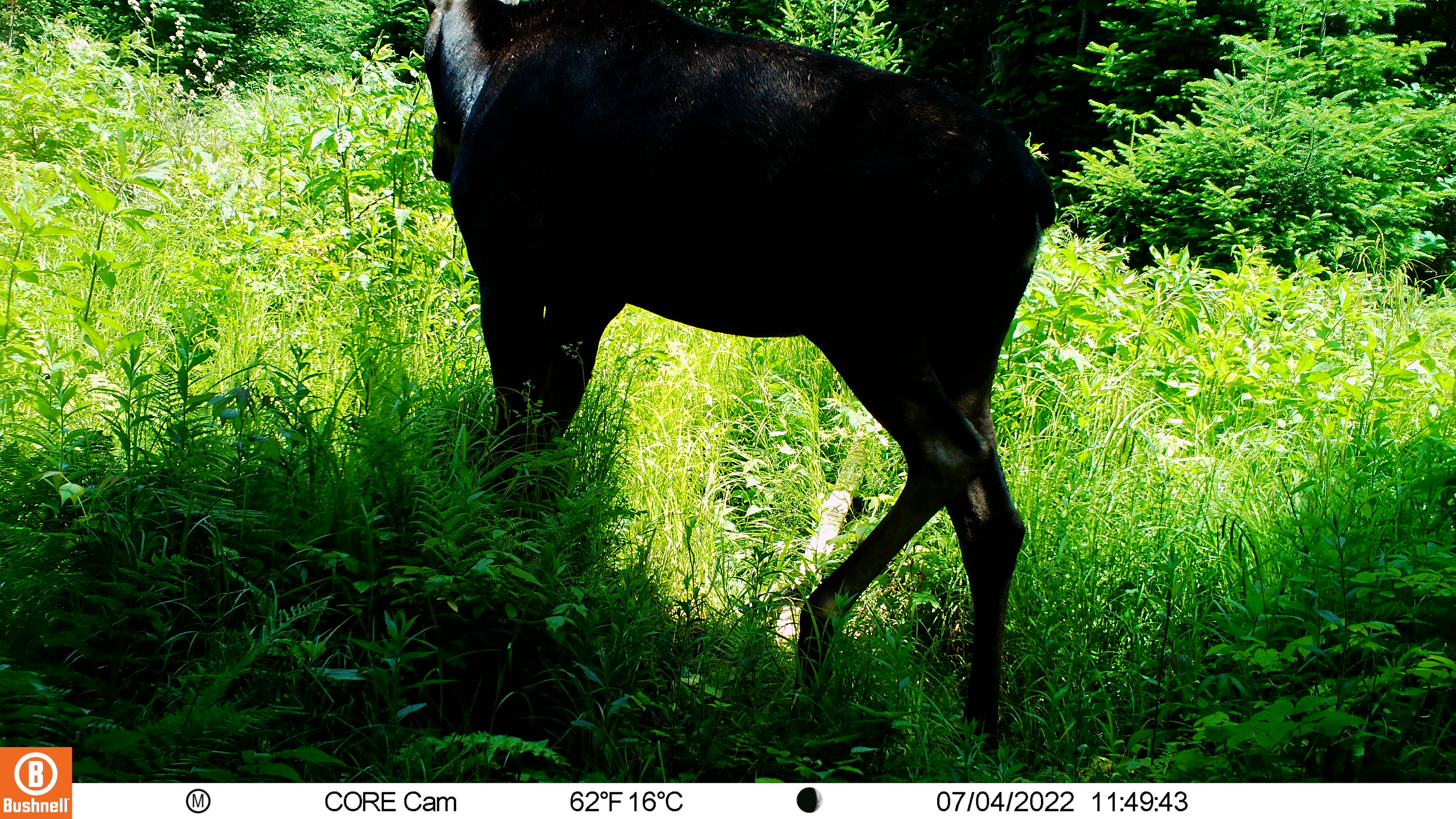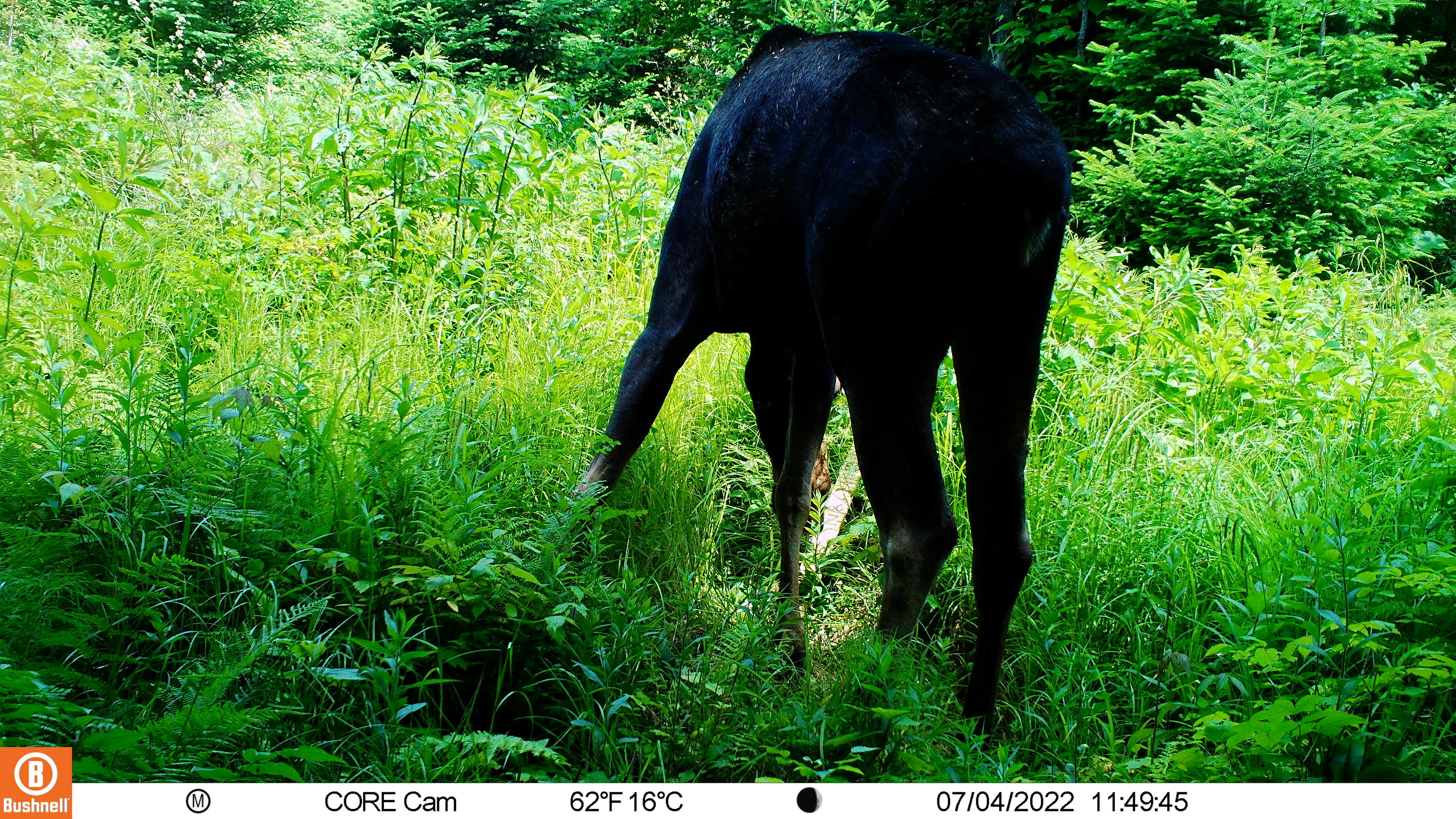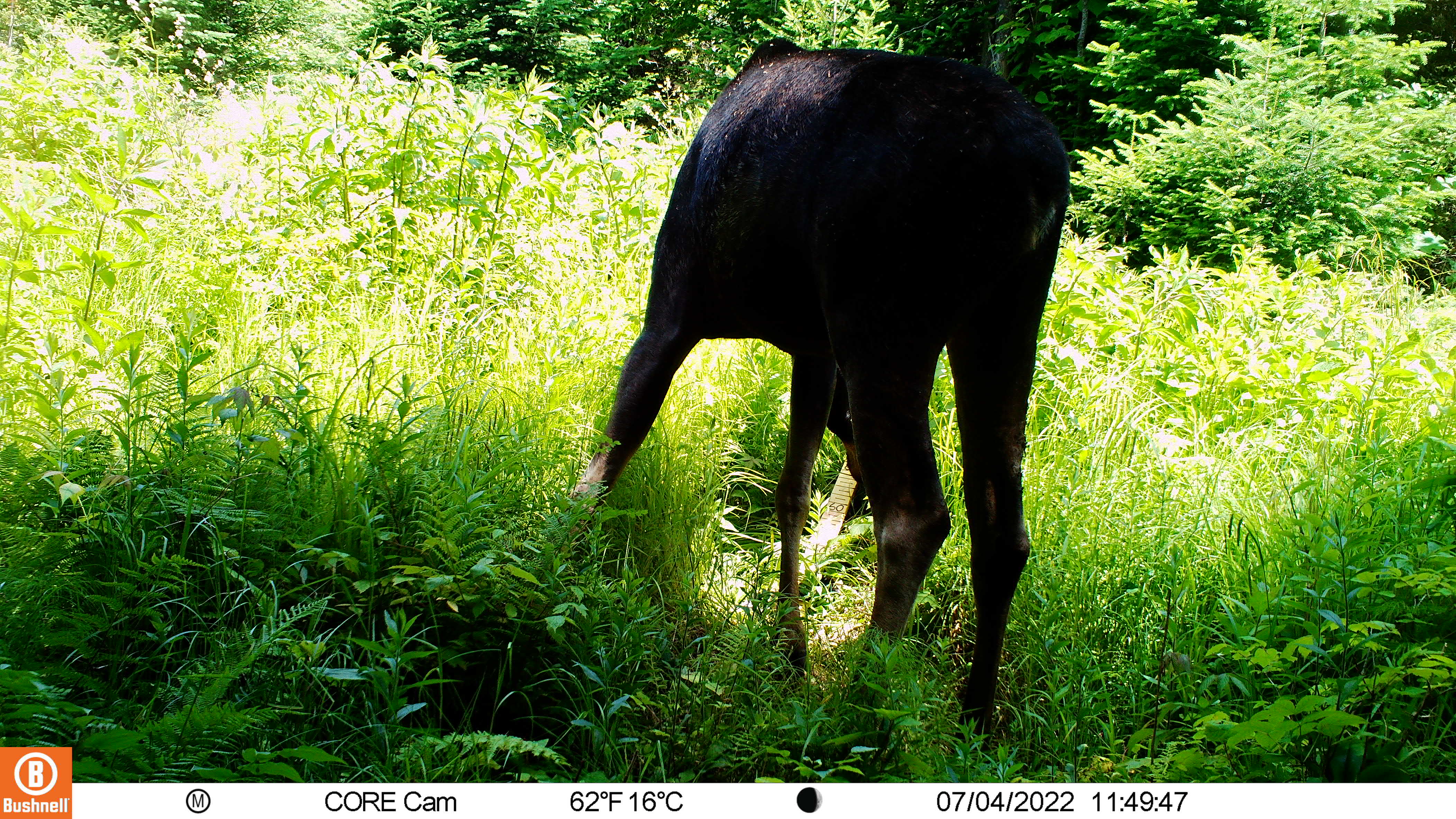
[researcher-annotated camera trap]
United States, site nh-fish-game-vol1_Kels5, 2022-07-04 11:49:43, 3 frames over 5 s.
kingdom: Animalia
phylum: Chordata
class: Mammalia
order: Artiodactyla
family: Cervidae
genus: Alces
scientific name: Alces alces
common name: moose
Moose (Alces alces).